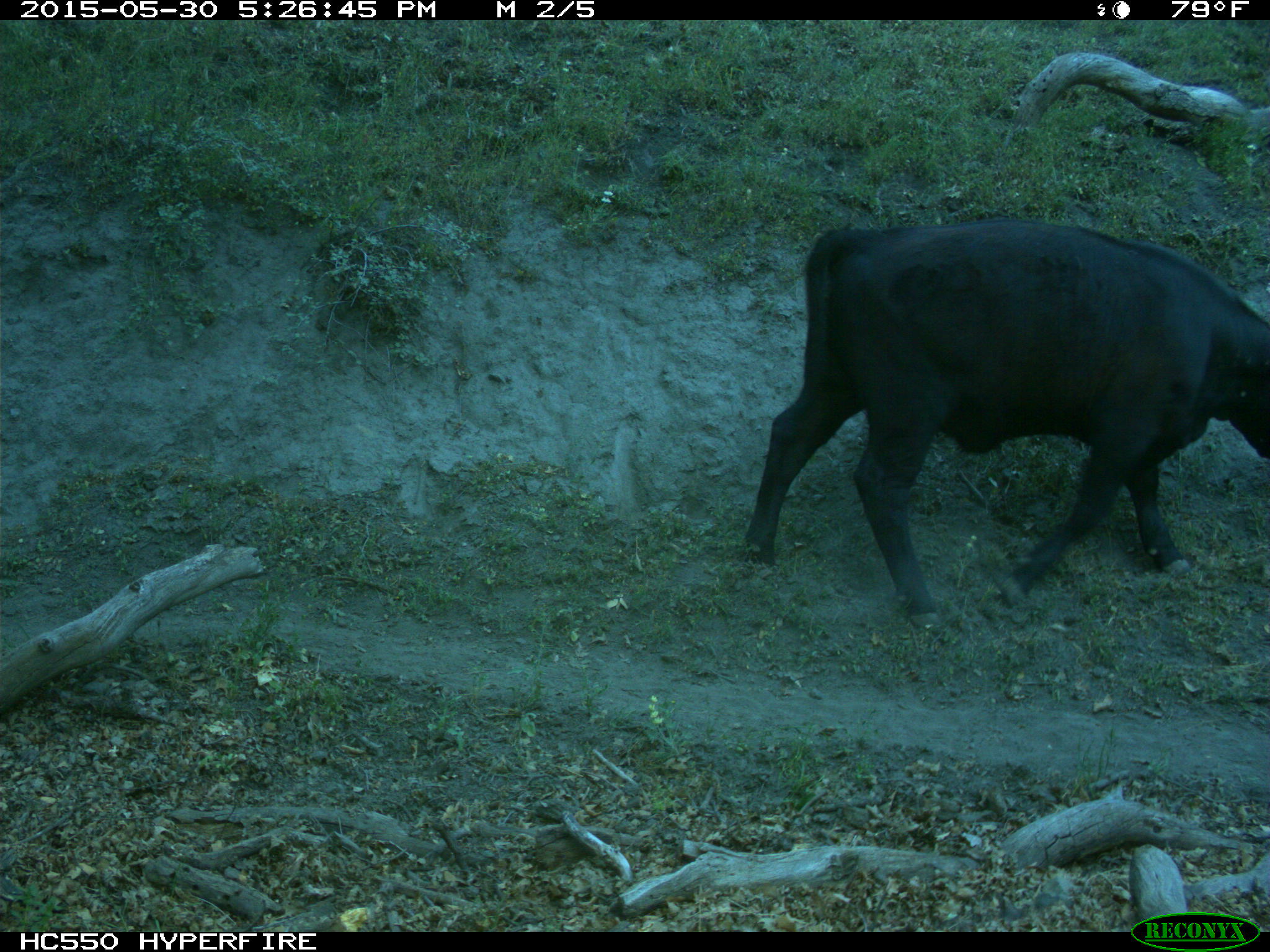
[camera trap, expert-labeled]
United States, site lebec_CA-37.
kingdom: Animalia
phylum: Chordata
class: Mammalia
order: Artiodactyla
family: Bovidae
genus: Bos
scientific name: Bos taurus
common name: domestic cow